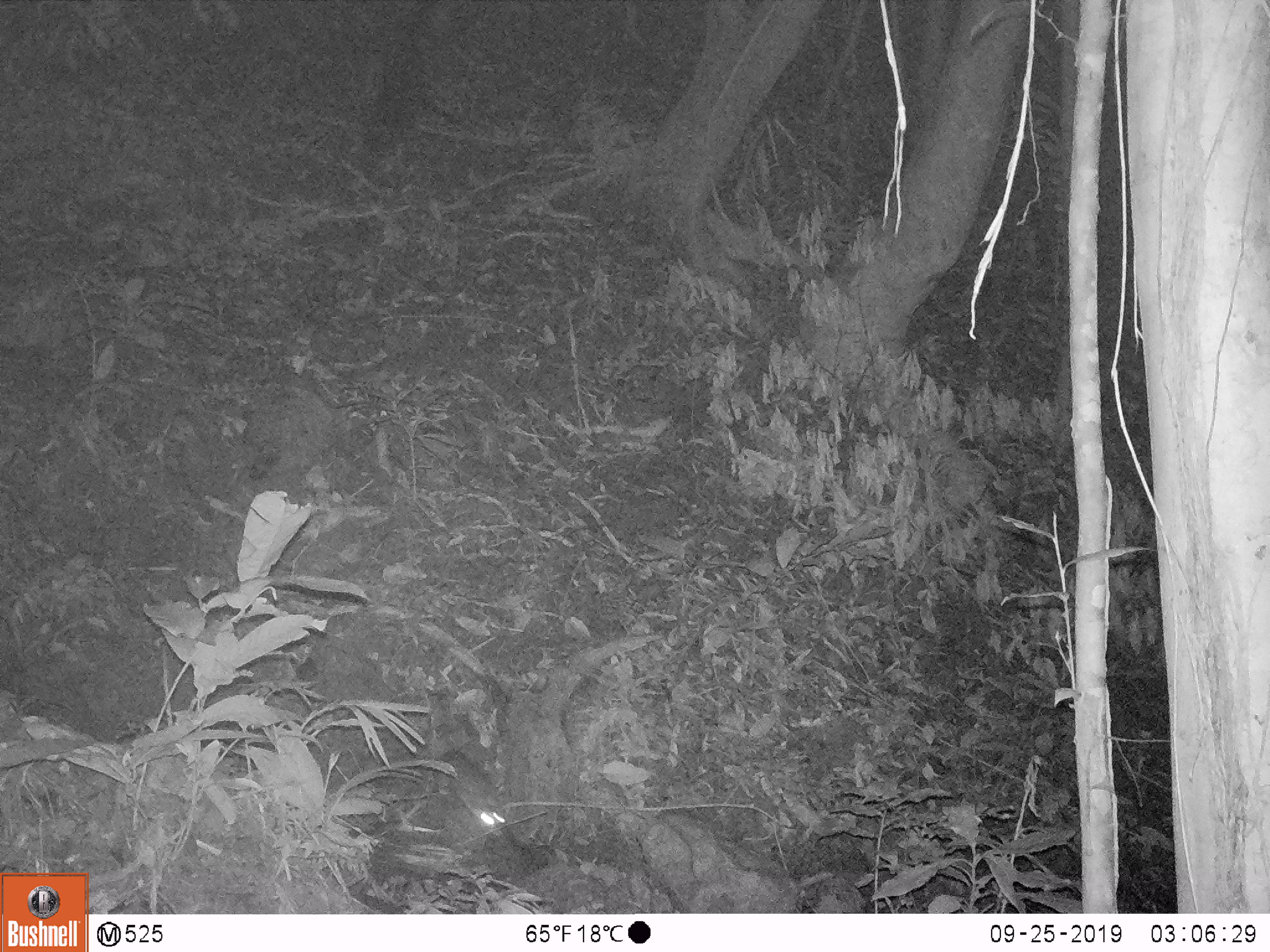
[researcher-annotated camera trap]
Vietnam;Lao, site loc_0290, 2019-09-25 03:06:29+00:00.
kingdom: Animalia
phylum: Chordata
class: Mammalia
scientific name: Mammalia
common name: mammal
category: unidentified small mammal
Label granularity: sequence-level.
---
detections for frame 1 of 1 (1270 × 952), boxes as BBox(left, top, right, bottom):
unidentified small mammal: BBox(438, 750, 509, 828)